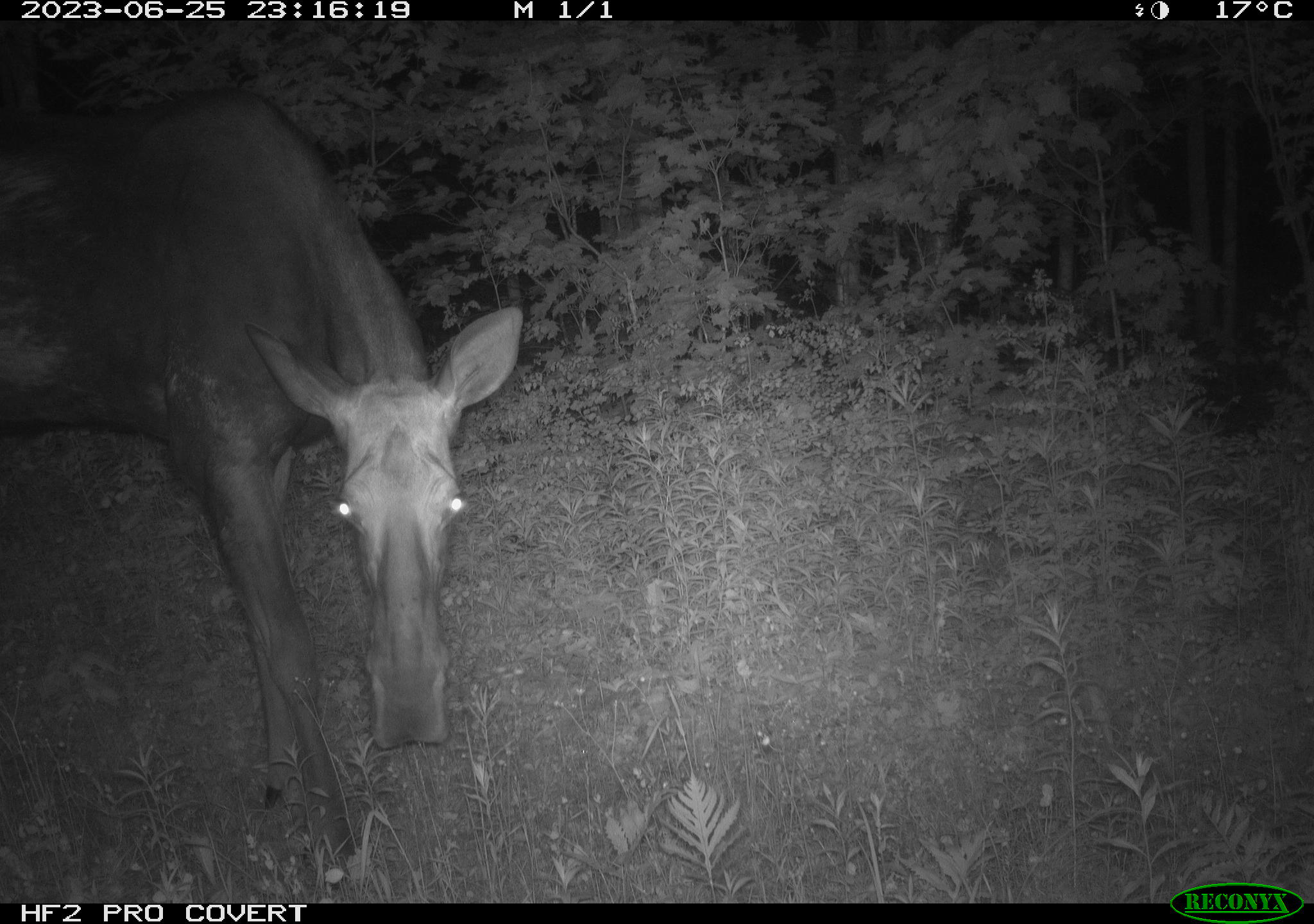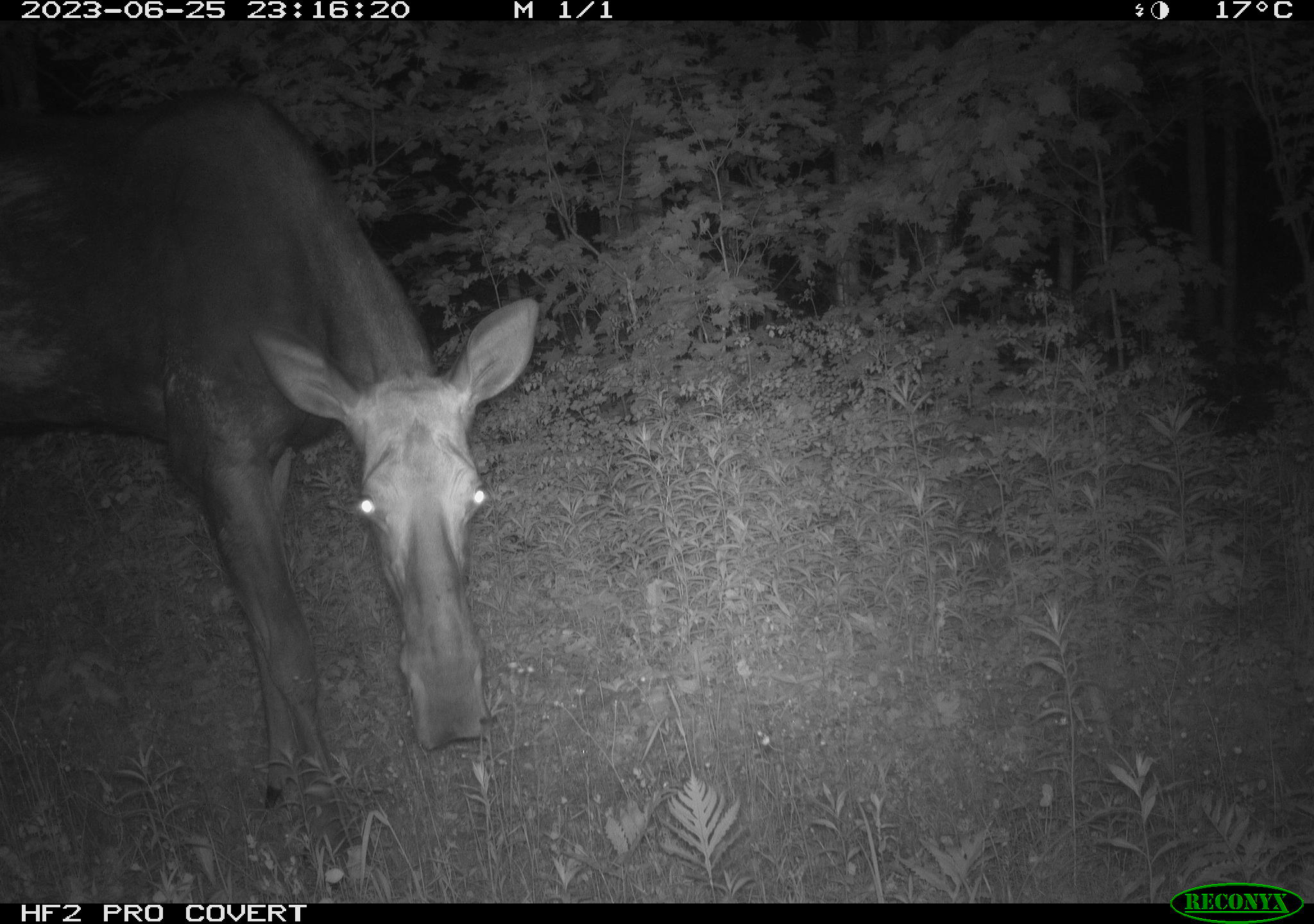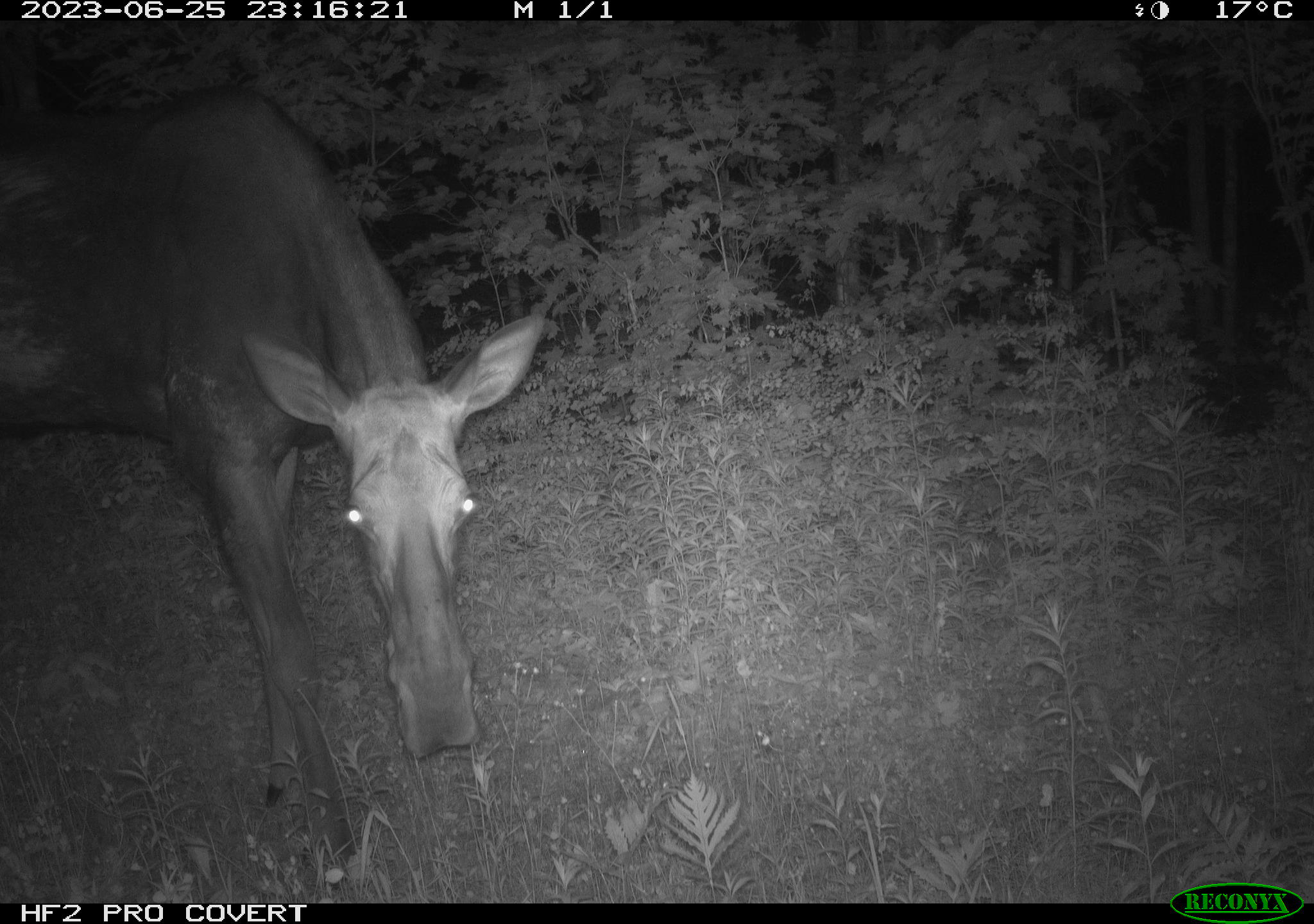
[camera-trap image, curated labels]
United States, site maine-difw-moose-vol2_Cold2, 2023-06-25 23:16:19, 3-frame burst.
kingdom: Animalia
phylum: Chordata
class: Mammalia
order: Artiodactyla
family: Cervidae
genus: Alces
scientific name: Alces alces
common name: moose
Moose (Alces alces).